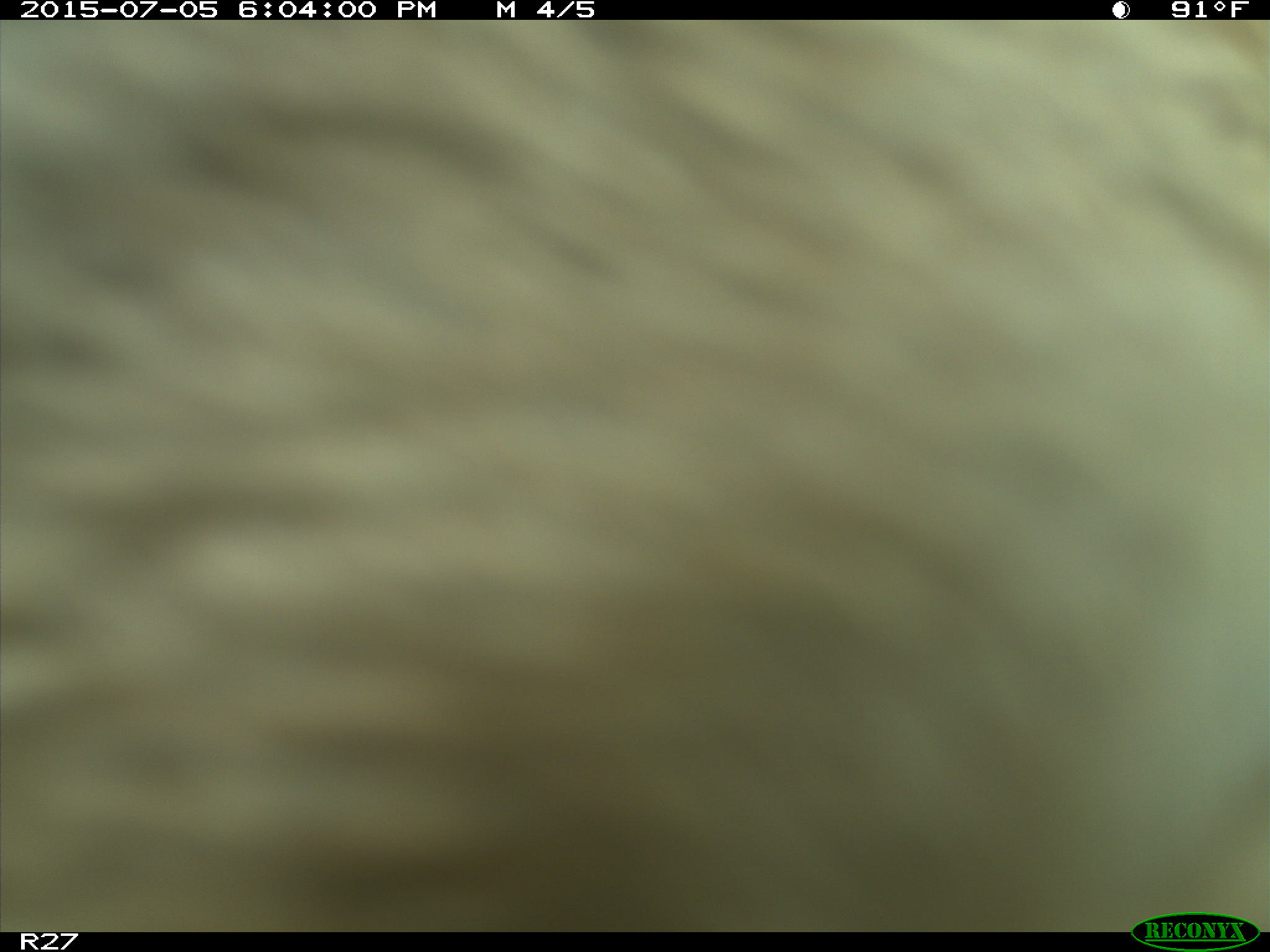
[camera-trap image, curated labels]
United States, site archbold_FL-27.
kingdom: Animalia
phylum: Chordata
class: Mammalia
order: Artiodactyla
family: Bovidae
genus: Bos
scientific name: Bos taurus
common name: domestic cow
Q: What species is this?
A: Bos taurus (domestic cow).